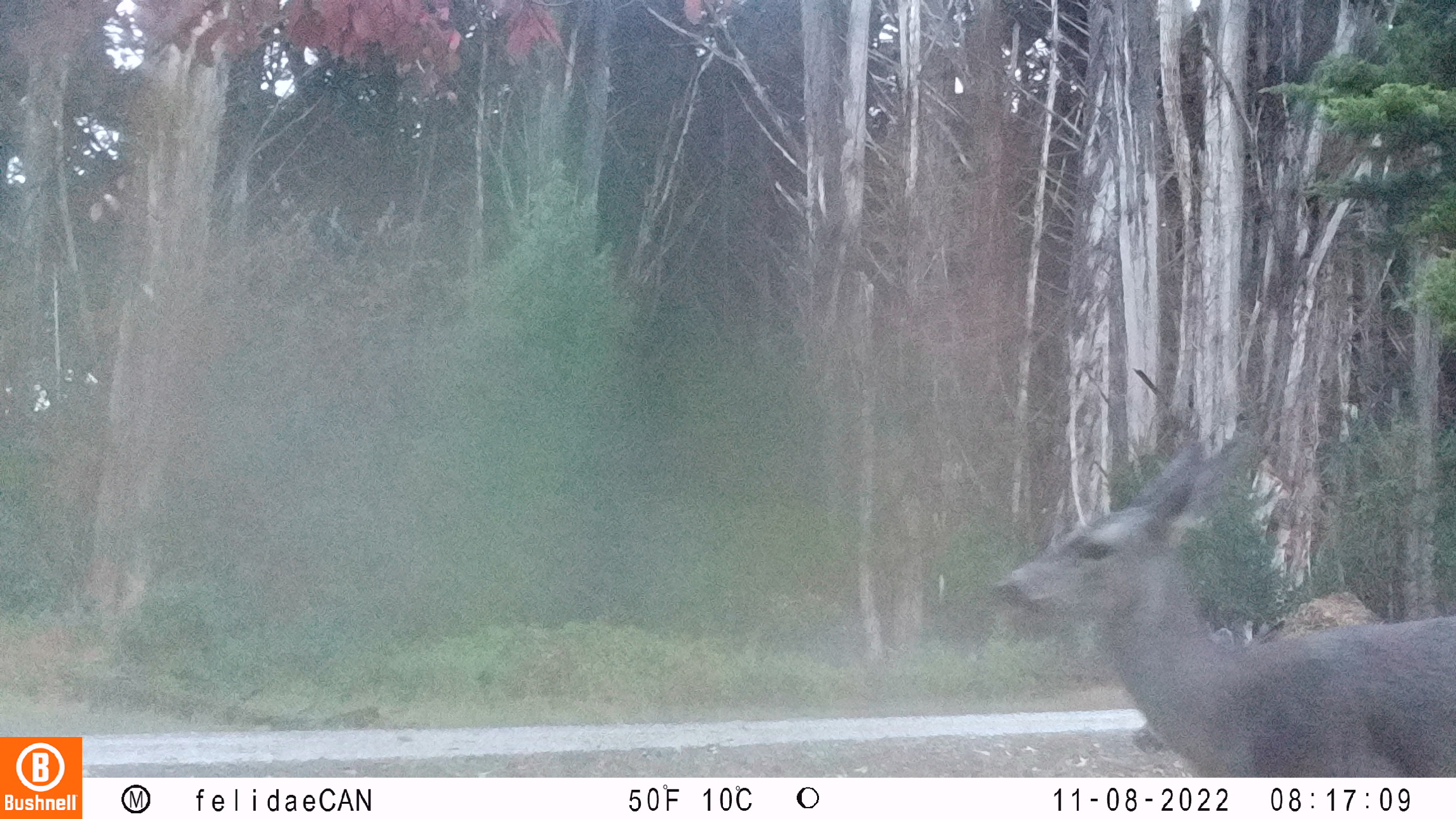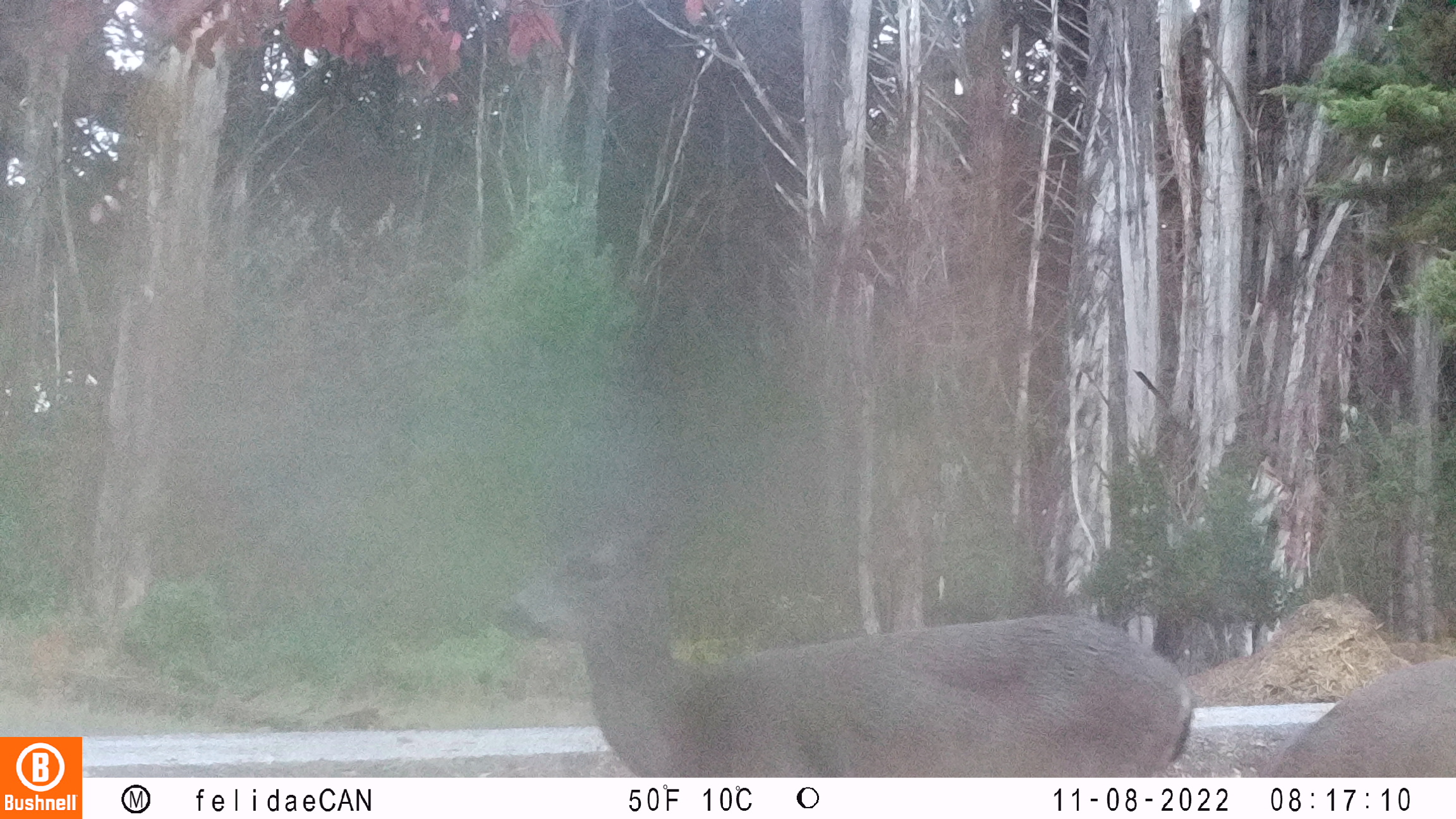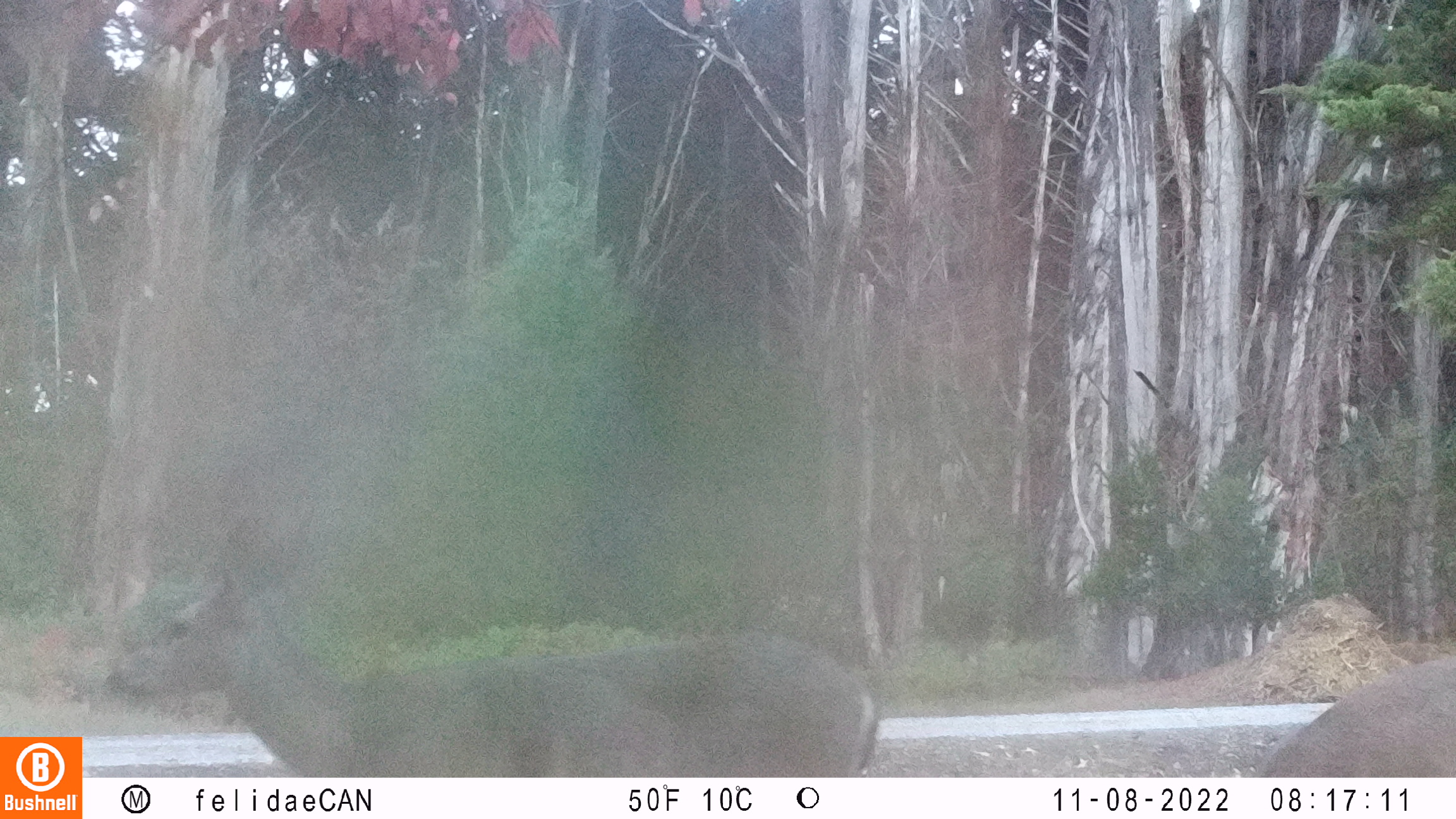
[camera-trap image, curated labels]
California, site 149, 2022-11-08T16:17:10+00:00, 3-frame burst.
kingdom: Animalia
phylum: Chordata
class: Mammalia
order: Artiodactyla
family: Cervidae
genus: Odocoileus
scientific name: Odocoileus hemionus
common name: mule deer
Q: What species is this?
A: Mule deer (Odocoileus hemionus).